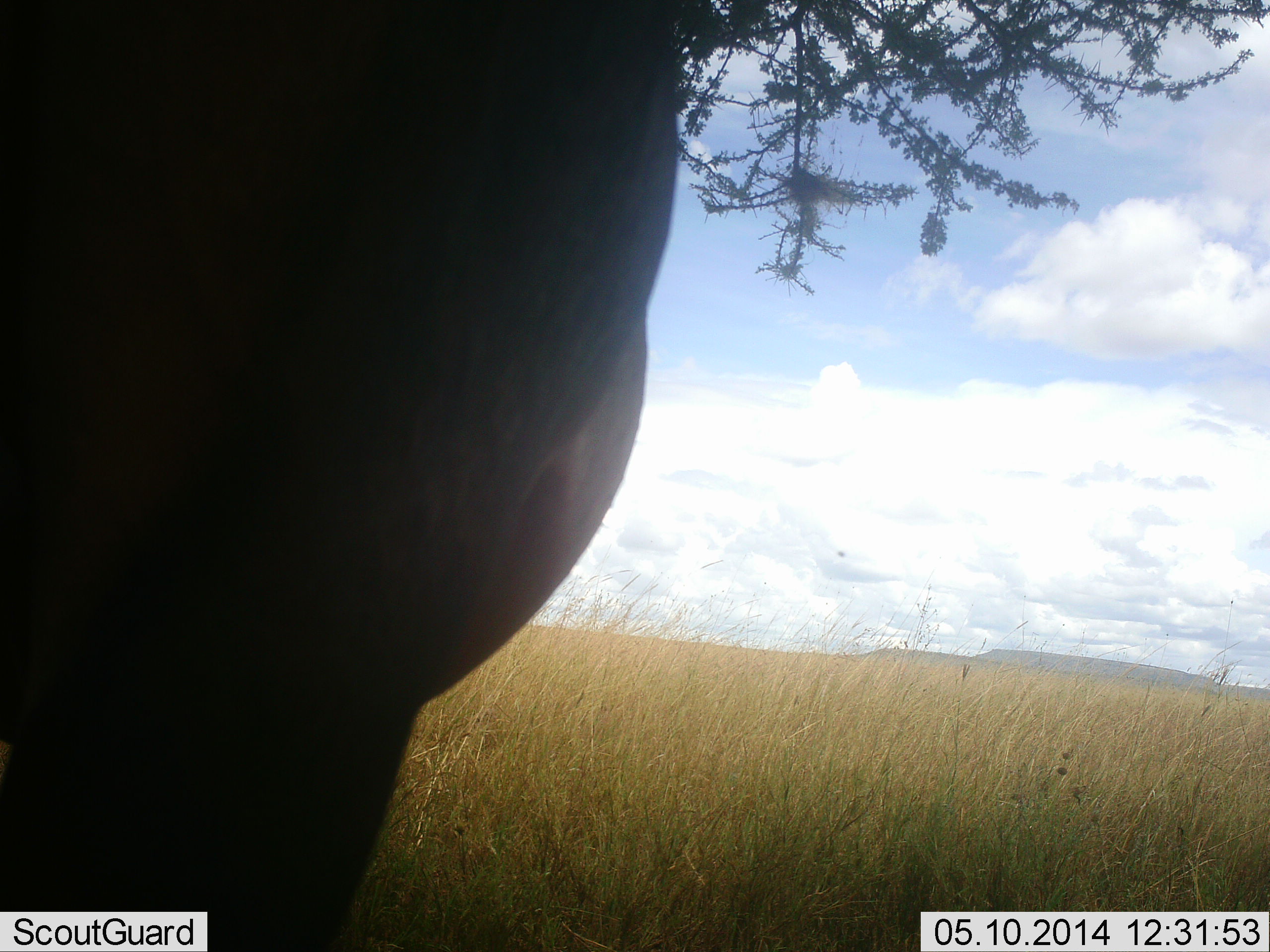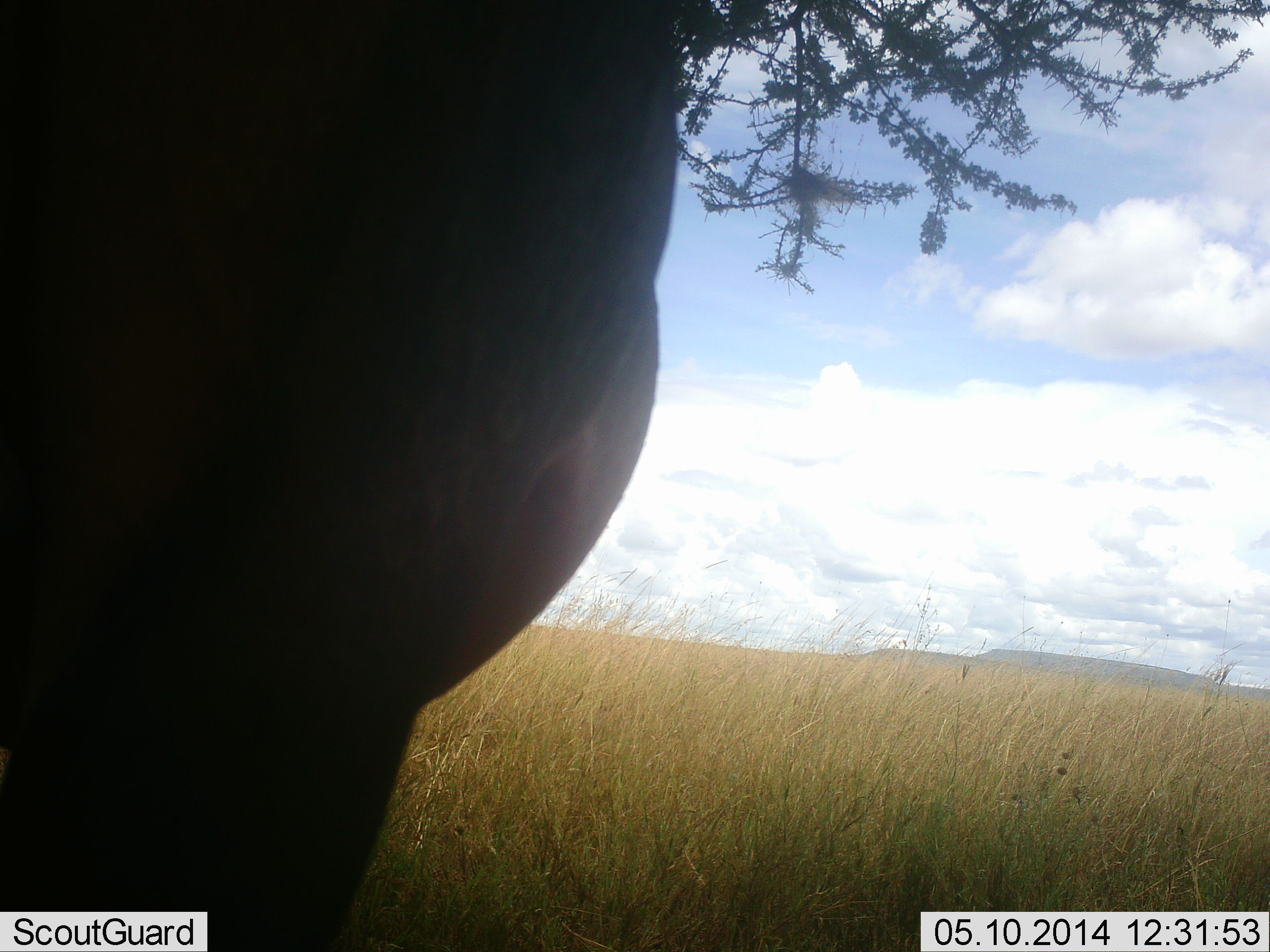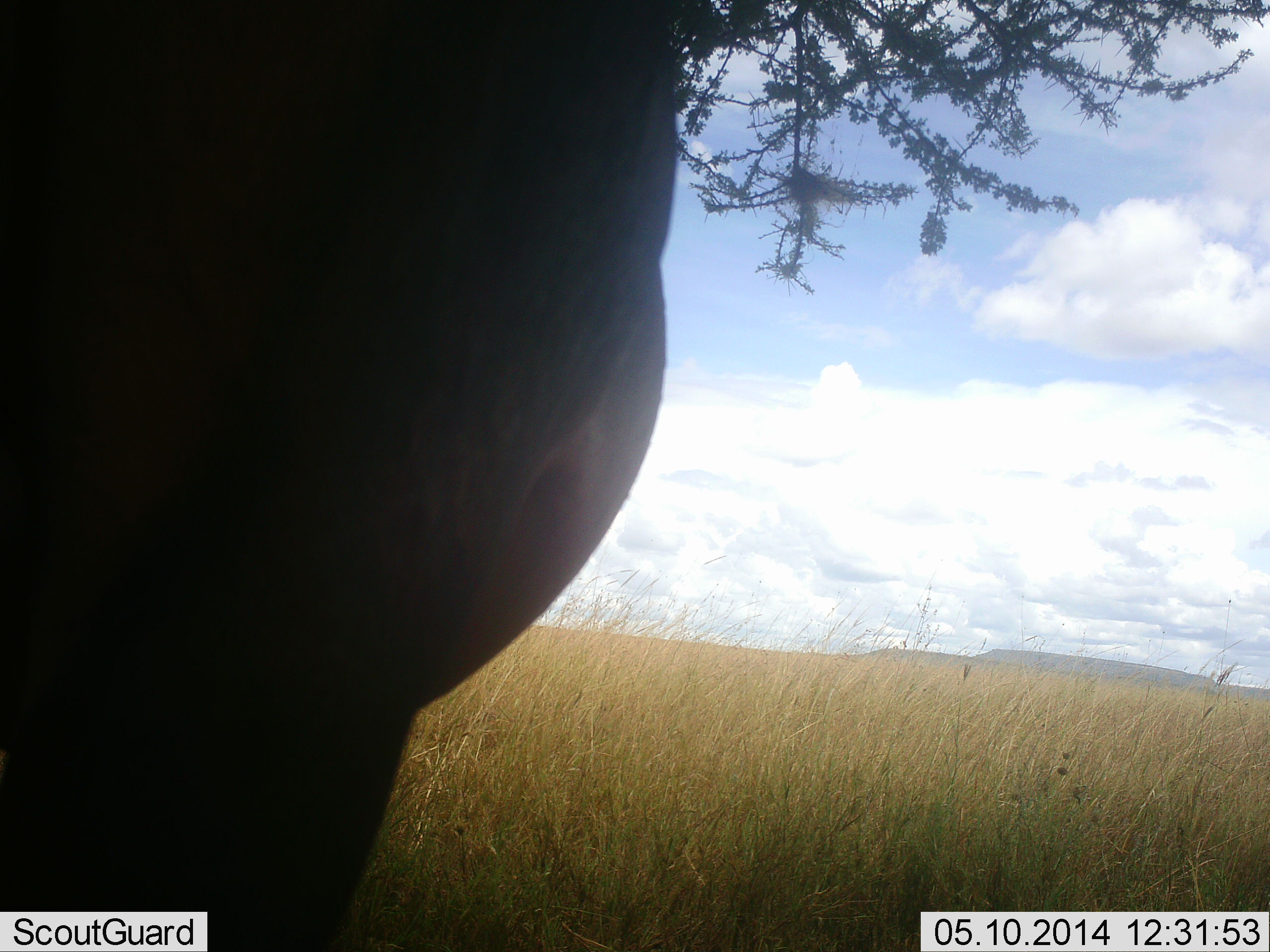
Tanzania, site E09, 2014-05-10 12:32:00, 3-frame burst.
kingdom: Animalia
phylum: Chordata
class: Mammalia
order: Artiodactyla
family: Bovidae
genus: Damaliscus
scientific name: Damaliscus lunatus jimela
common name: topi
Topi (Damaliscus lunatus jimela), count 1. Behavior (volunteer vote fractions): standing 100%, resting 0%, moving 0%, interacting 0%. Young present (vote fraction): 0%. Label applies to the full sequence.